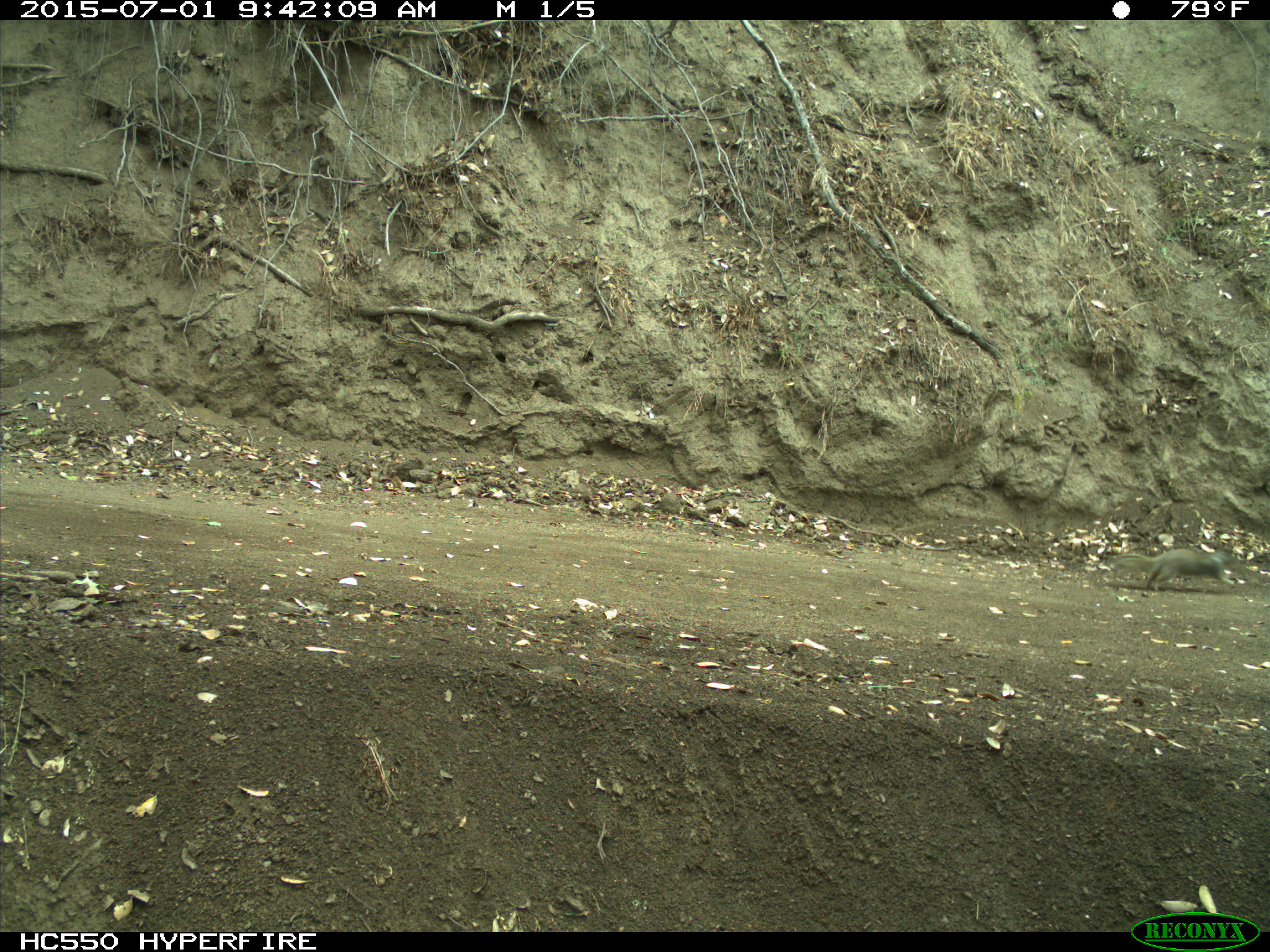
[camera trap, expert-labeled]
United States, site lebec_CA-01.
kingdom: Animalia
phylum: Chordata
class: Mammalia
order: Rodentia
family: Sciuridae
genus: Otospermophilus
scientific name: Otospermophilus beecheyi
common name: california ground squirrel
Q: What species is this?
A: Otospermophilus beecheyi (california ground squirrel).